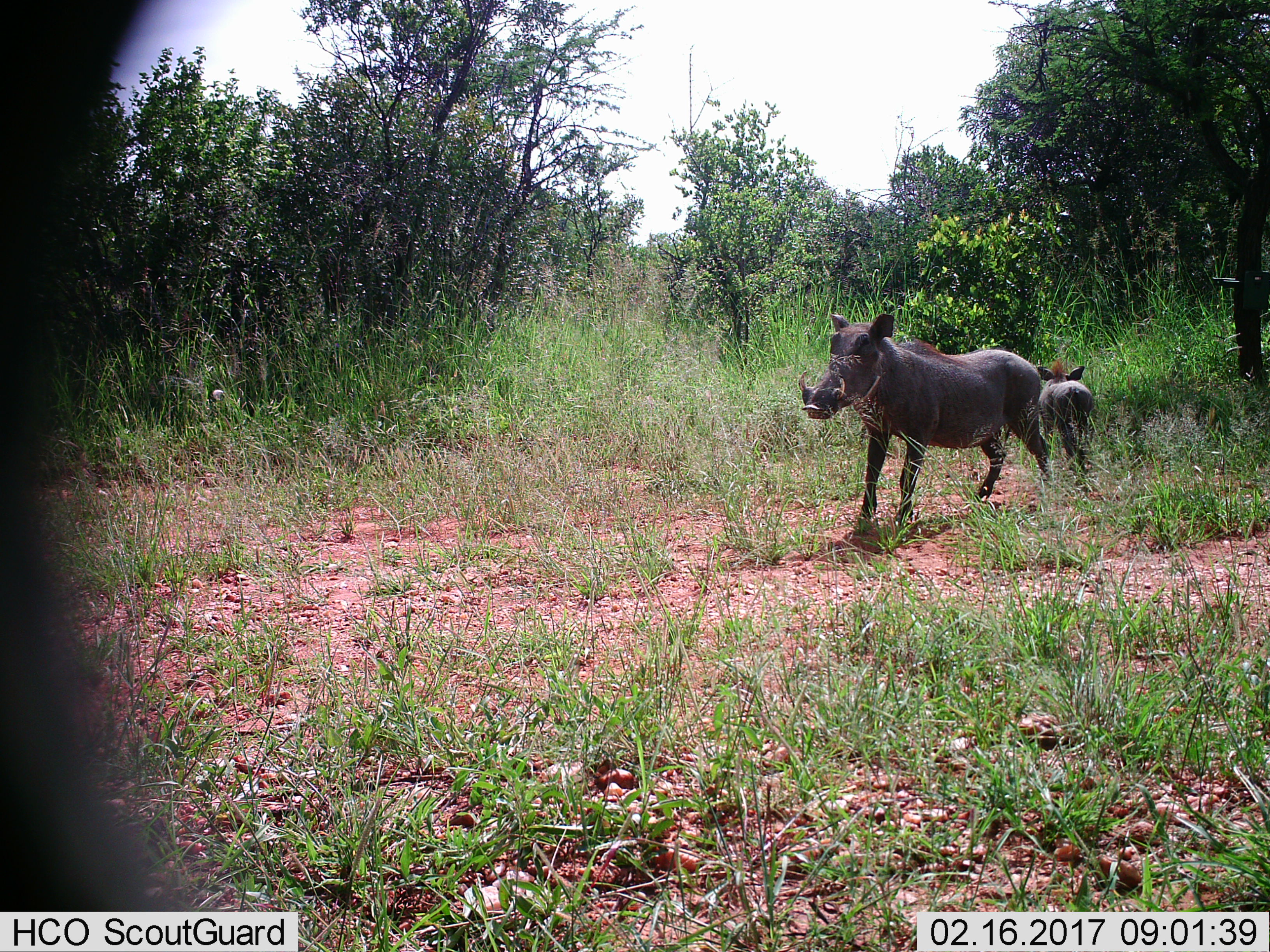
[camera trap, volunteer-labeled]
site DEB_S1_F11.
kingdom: Animalia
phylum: Chordata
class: Mammalia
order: Artiodactyla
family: Suidae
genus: Phacochoerus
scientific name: Phacochoerus africanus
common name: warthog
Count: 2.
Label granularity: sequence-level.